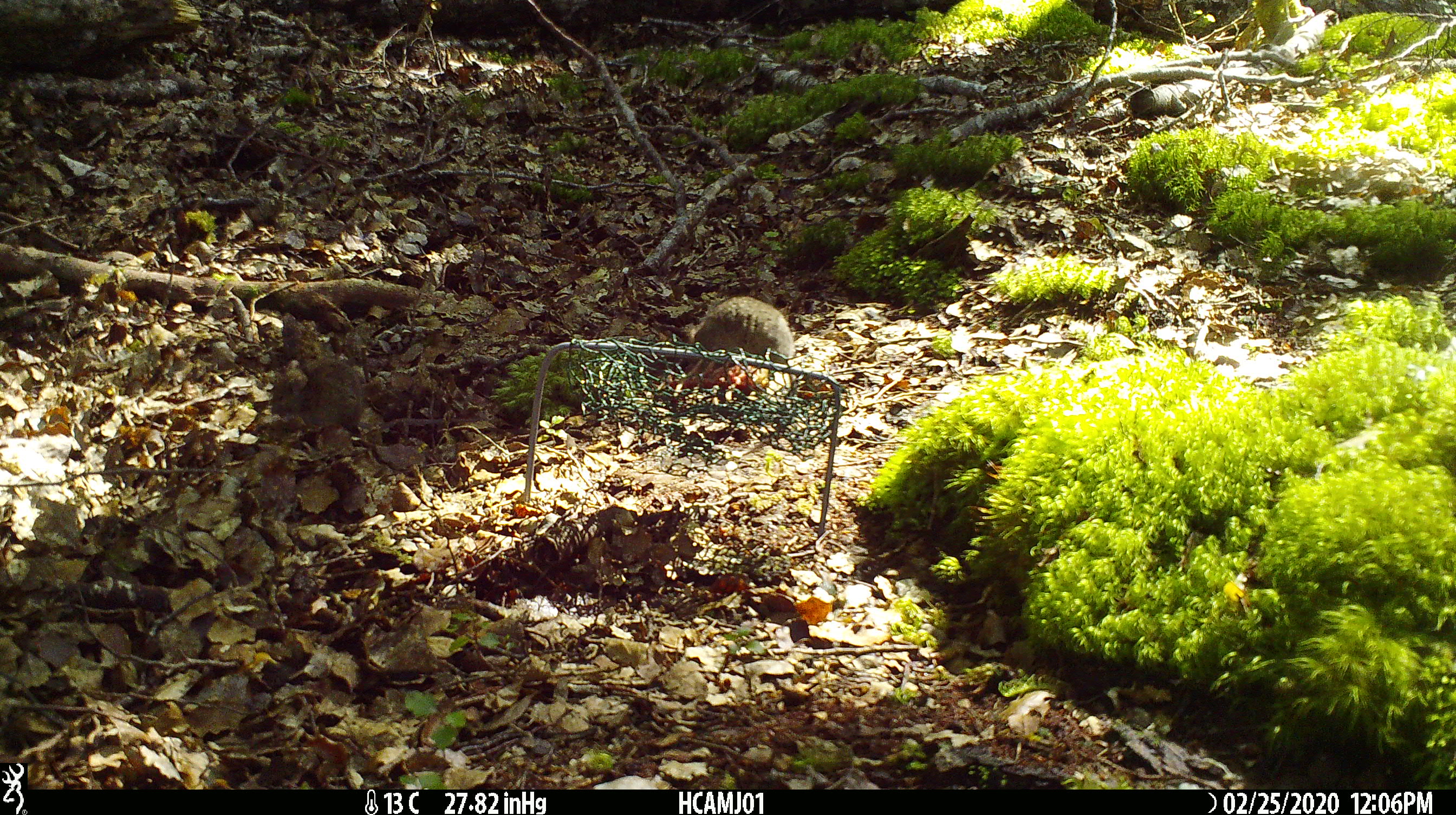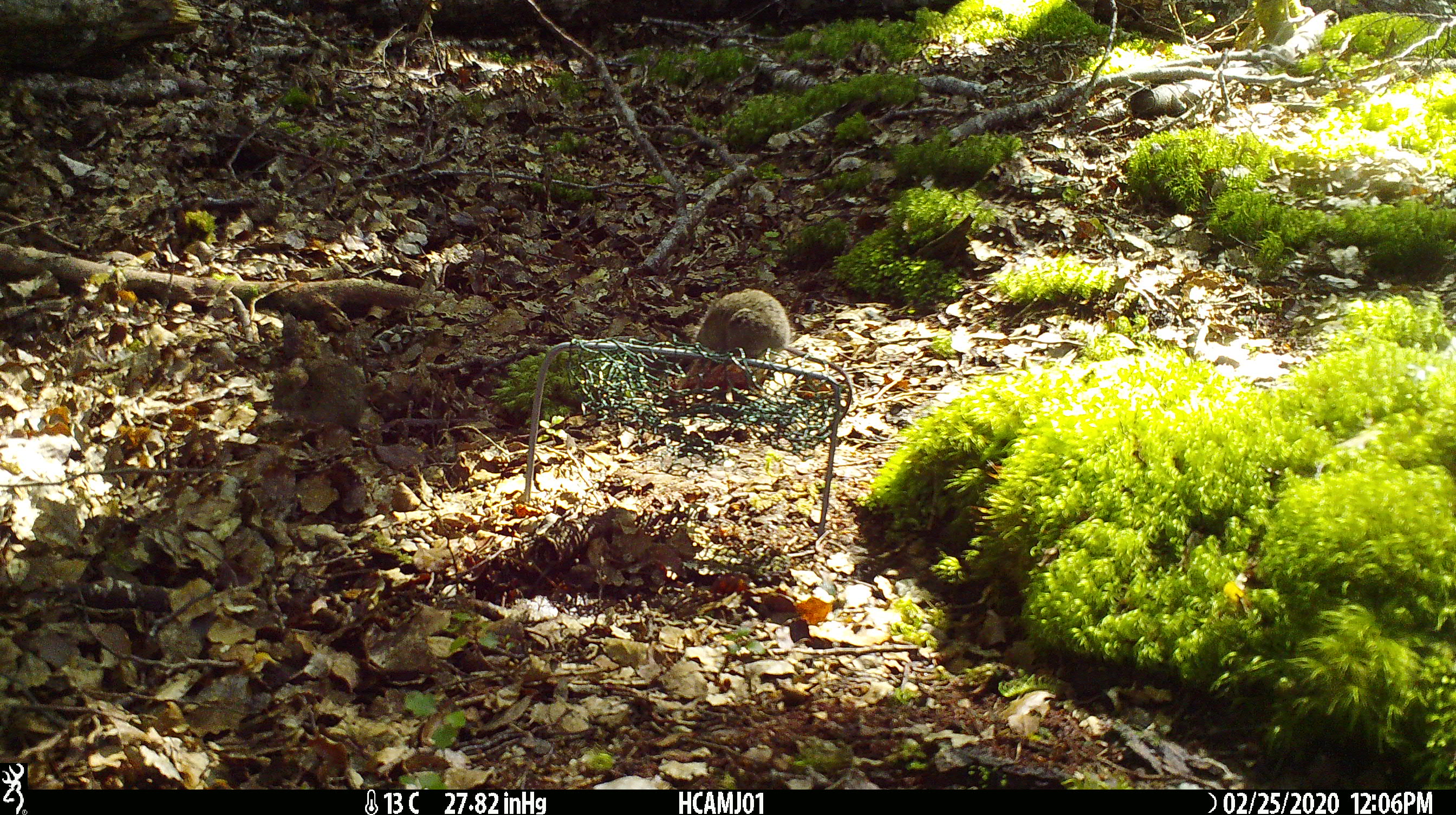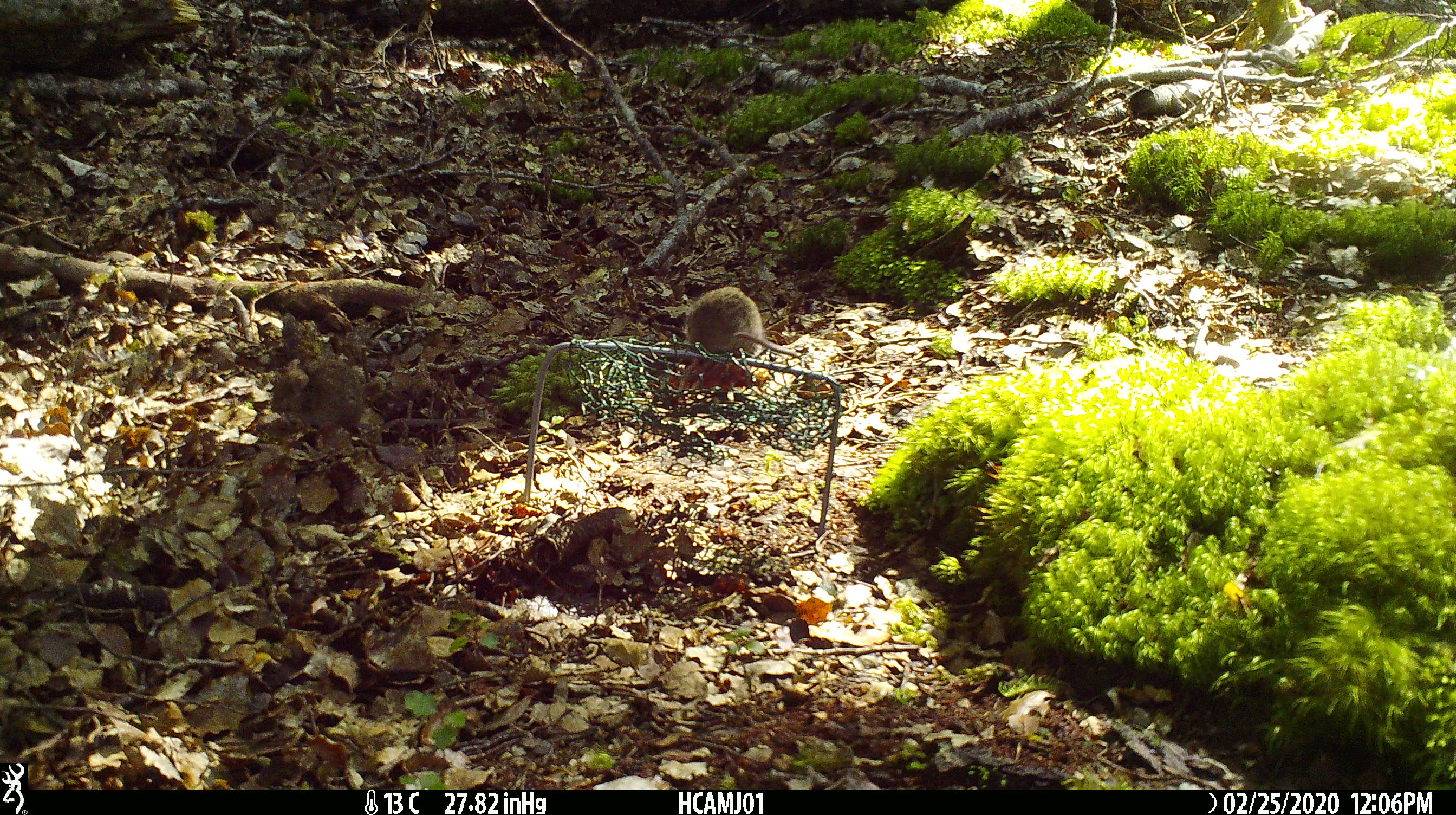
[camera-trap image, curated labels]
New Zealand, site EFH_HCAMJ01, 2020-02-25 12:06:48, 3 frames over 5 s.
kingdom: Animalia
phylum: Chordata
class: Mammalia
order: Rodentia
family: Muridae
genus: Mus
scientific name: Mus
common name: mouse